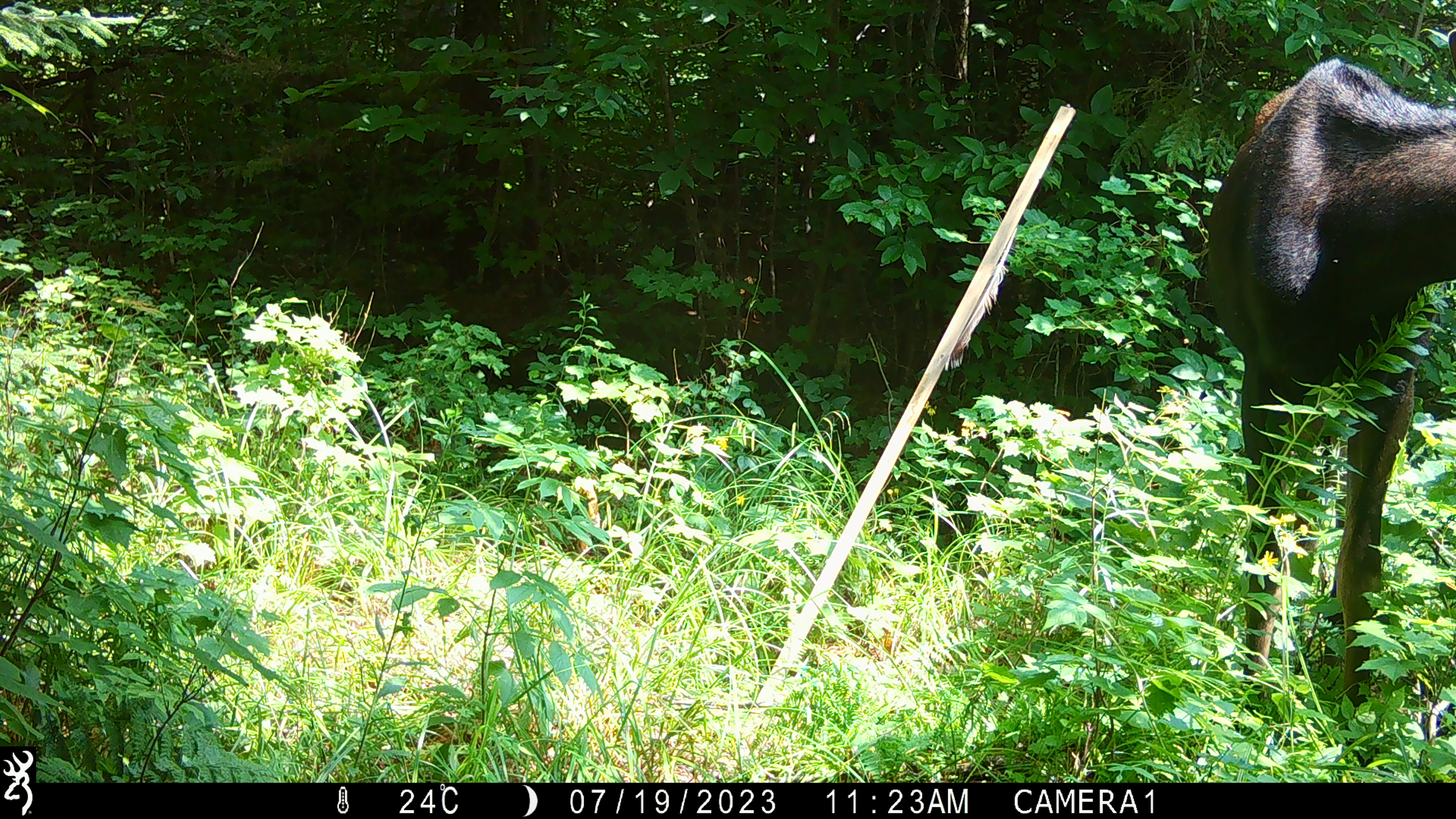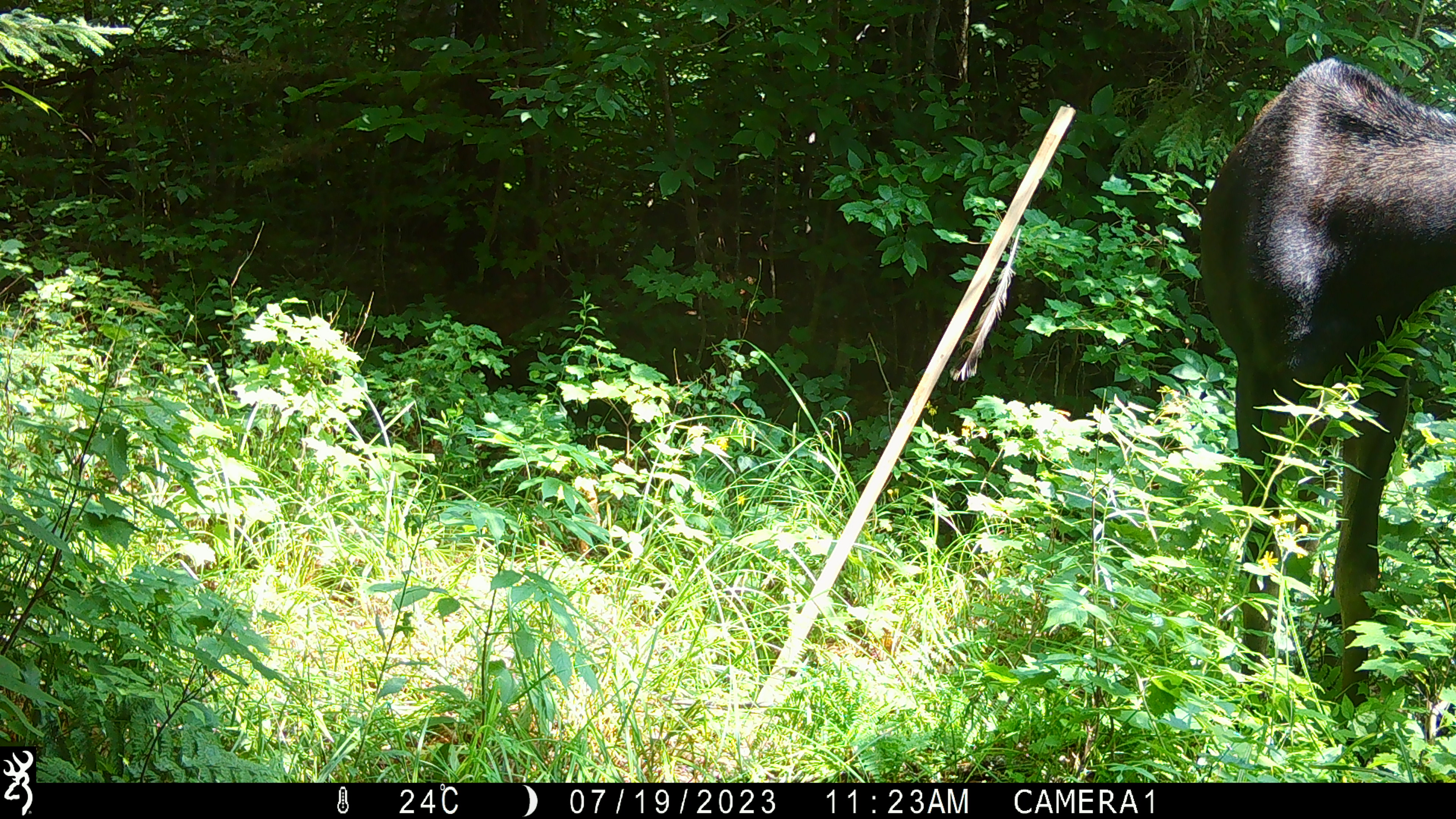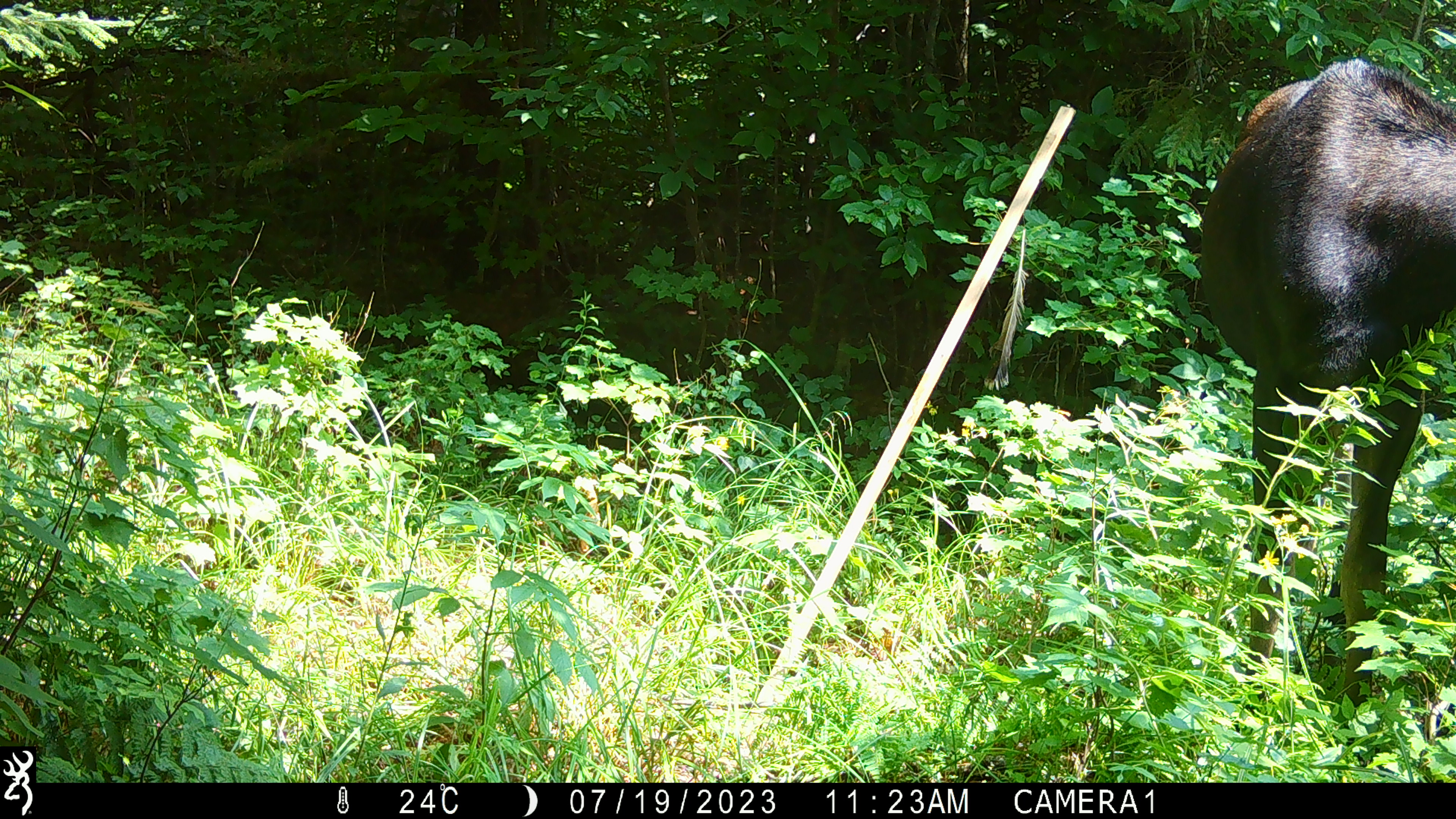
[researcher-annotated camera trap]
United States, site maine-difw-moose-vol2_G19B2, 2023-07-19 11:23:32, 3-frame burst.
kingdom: Animalia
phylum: Chordata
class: Mammalia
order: Artiodactyla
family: Cervidae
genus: Alces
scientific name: Alces alces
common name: moose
Moose (Alces alces).